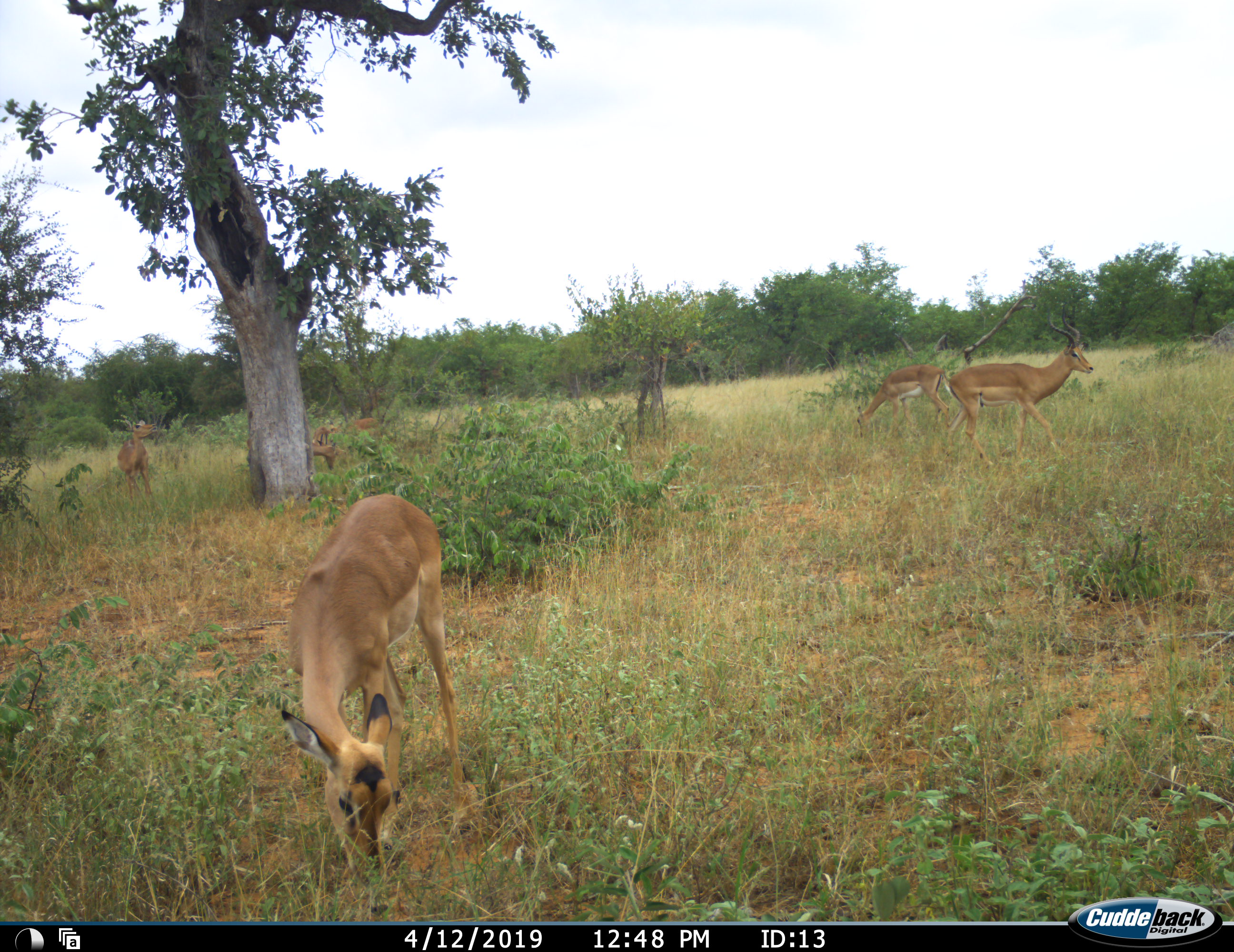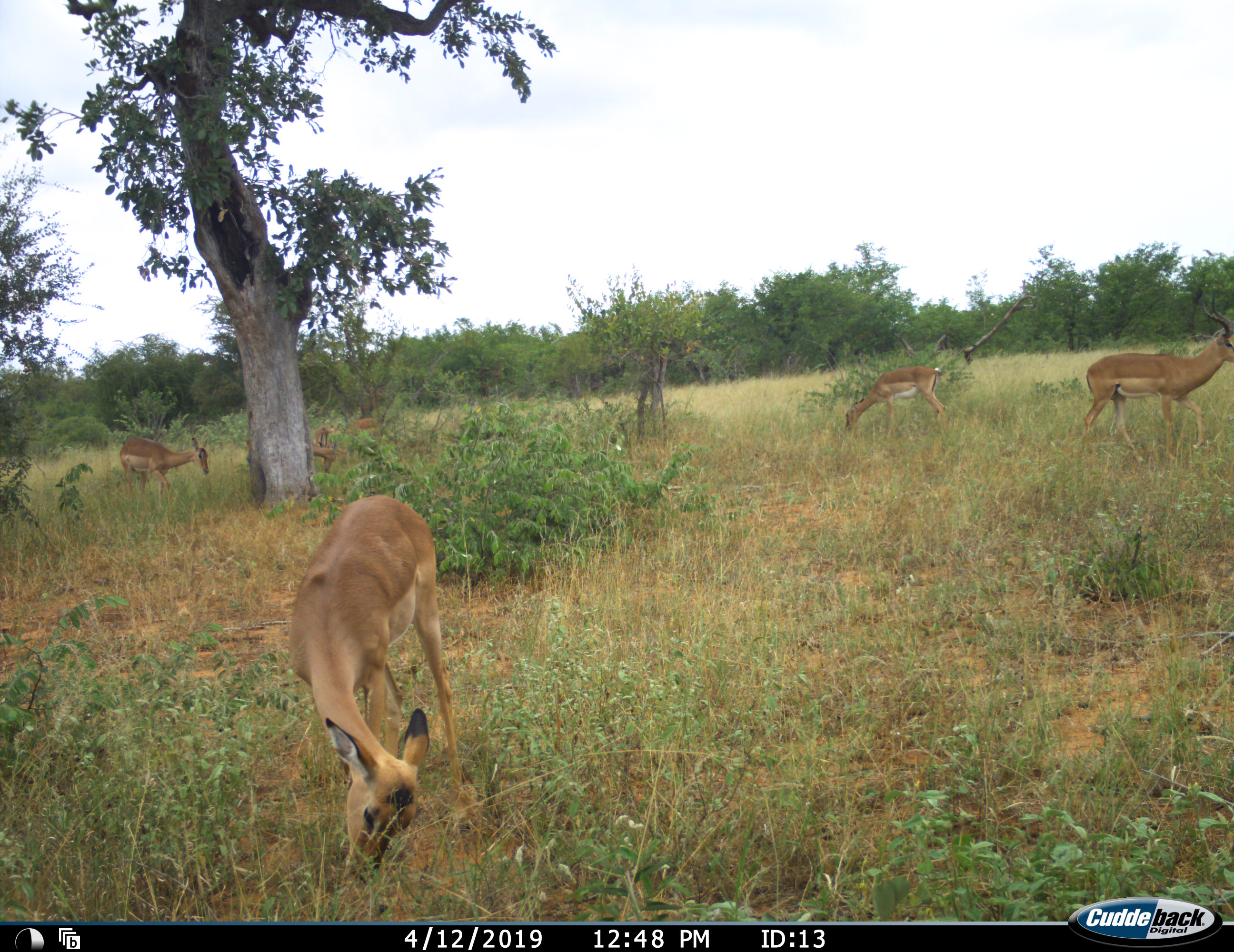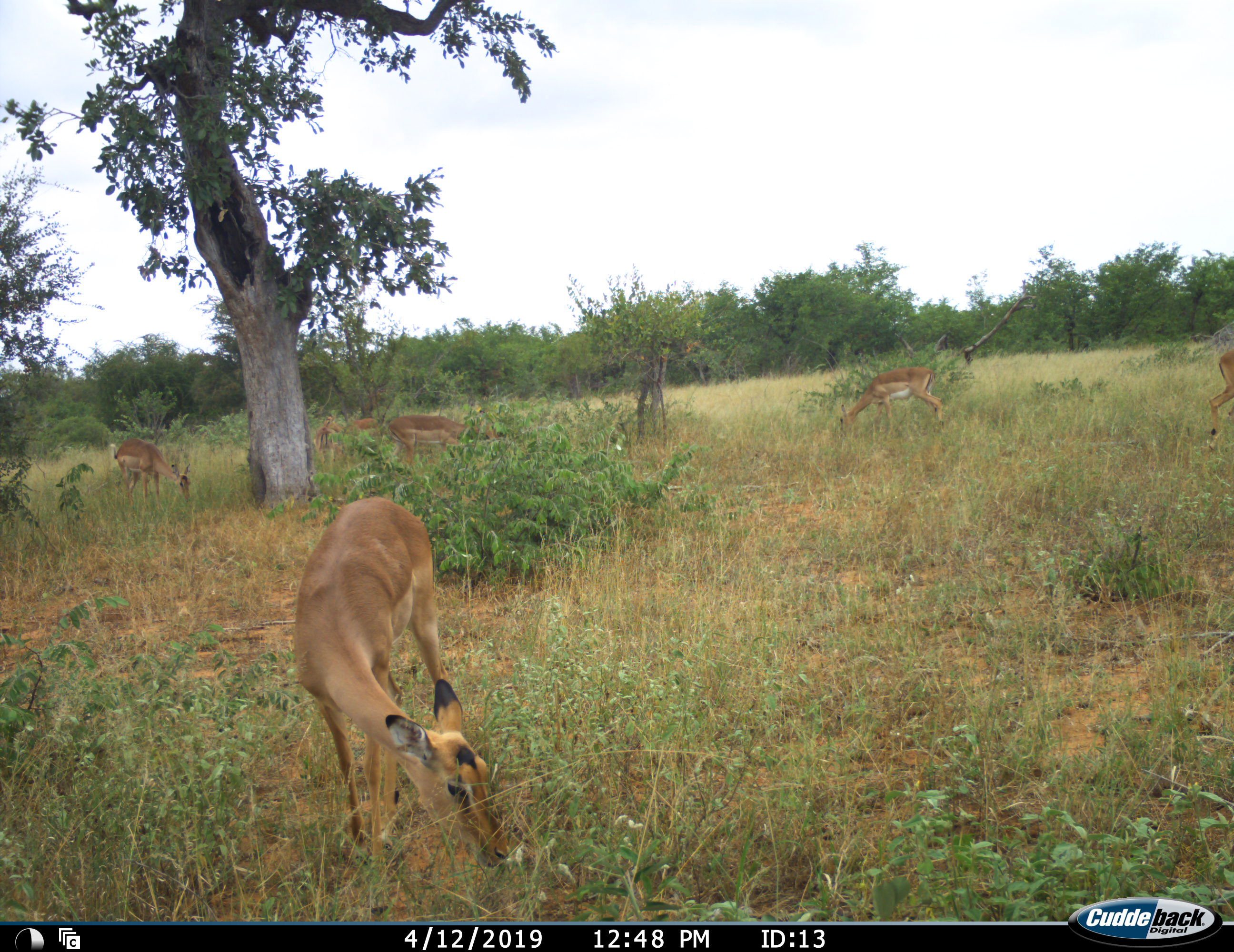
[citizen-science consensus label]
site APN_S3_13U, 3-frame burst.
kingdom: Animalia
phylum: Chordata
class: Mammalia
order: Artiodactyla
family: Bovidae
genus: Aepyceros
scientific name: Aepyceros melampus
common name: impala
Impala (Aepyceros melampus), count 6. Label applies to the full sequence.